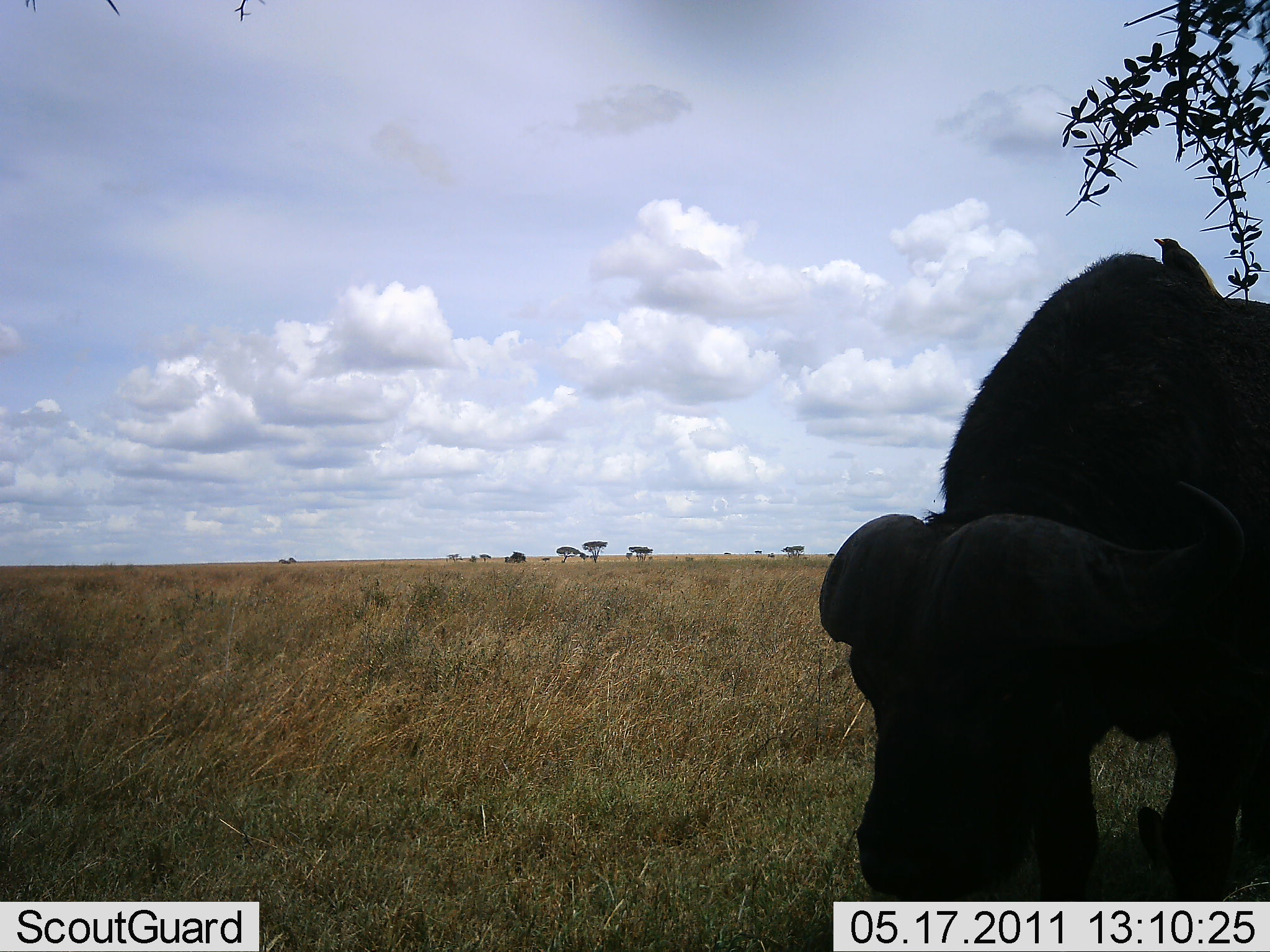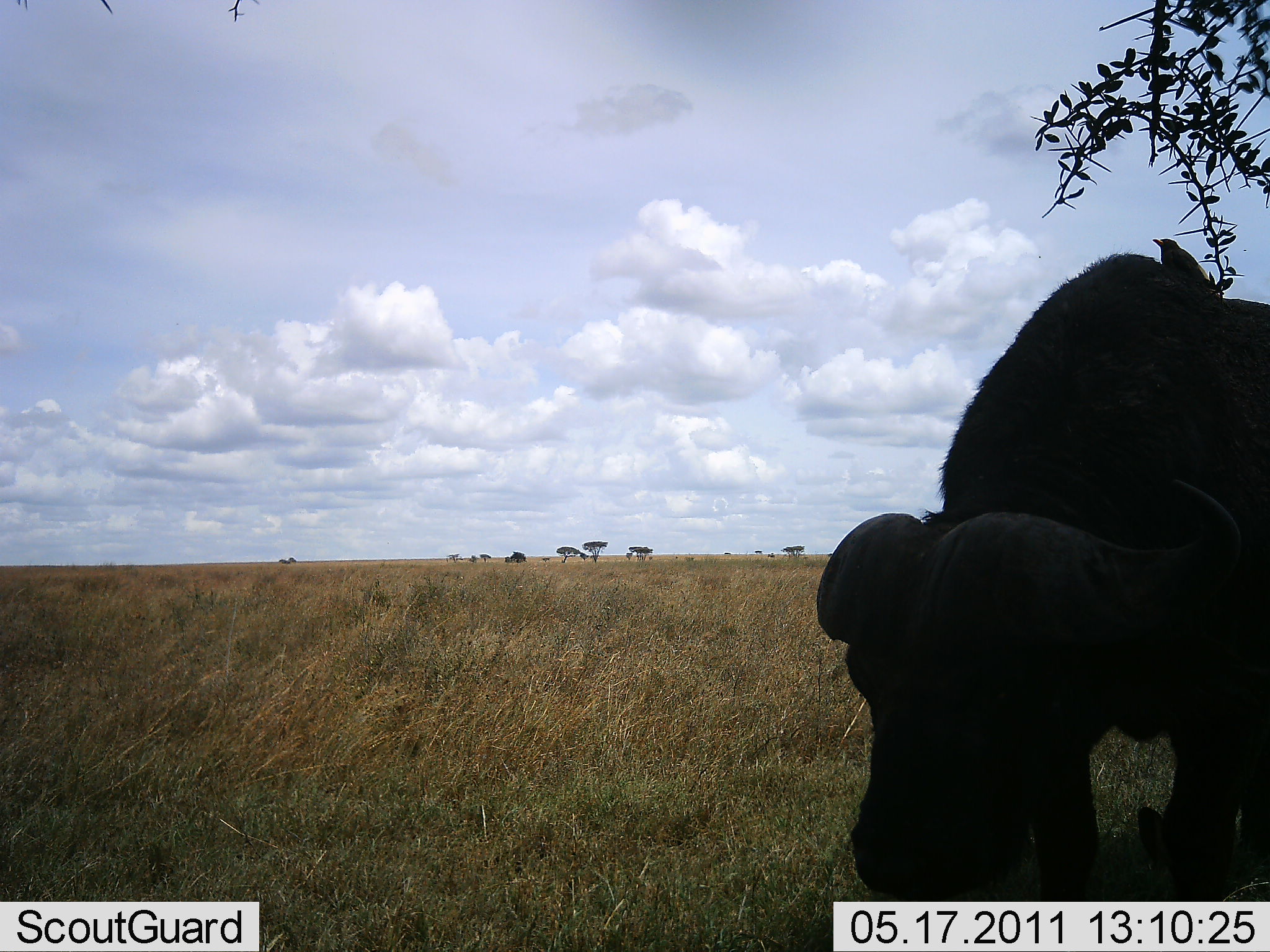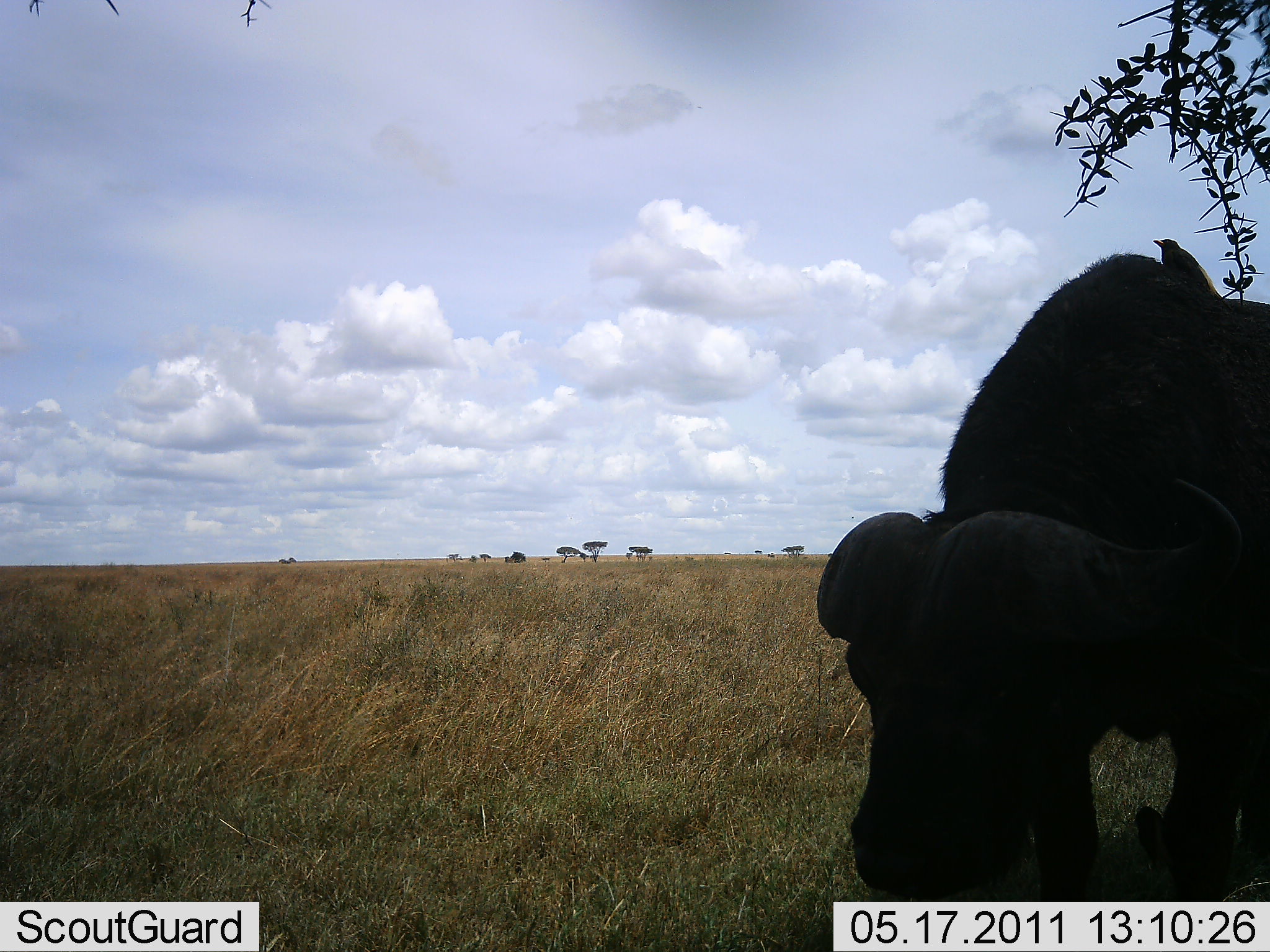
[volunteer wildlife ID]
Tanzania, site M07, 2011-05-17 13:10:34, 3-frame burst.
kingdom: Animalia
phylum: Chordata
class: Mammalia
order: Artiodactyla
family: Bovidae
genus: Syncerus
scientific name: Syncerus caffer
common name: cape buffalo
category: buffalo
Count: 1.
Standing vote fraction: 9%.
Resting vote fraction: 0%.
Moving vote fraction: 9%.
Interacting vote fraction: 0%.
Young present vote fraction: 0%.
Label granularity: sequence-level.